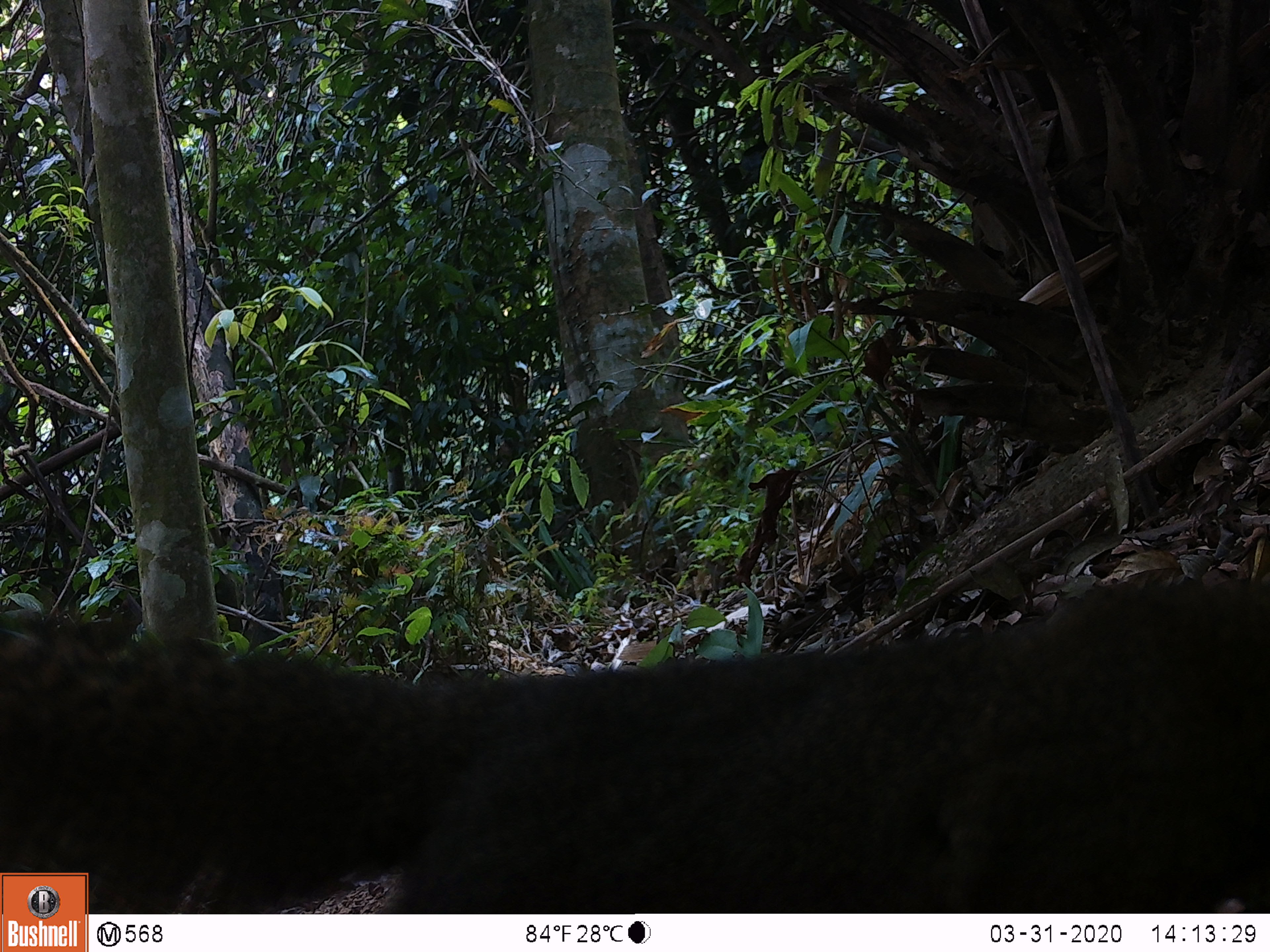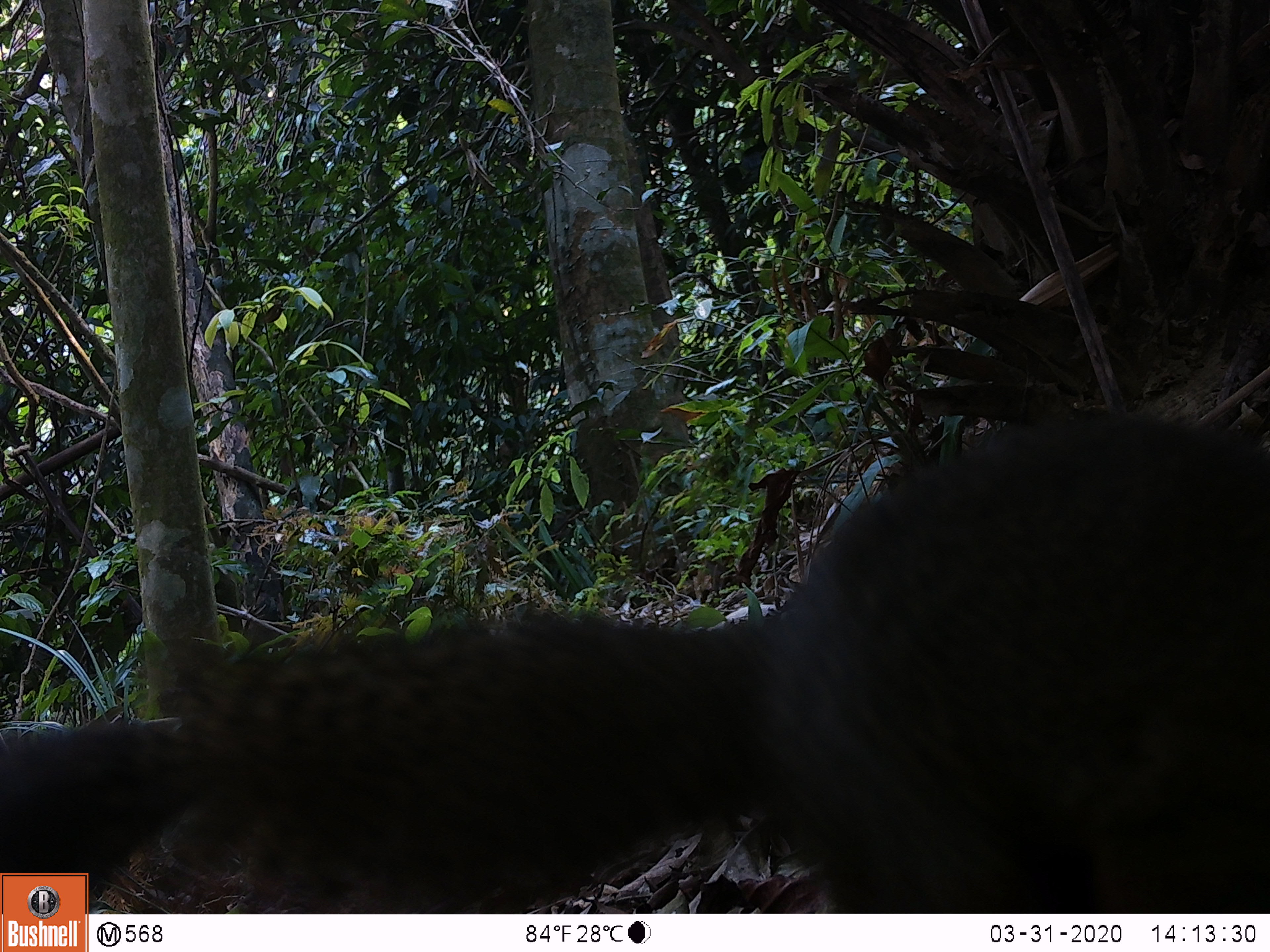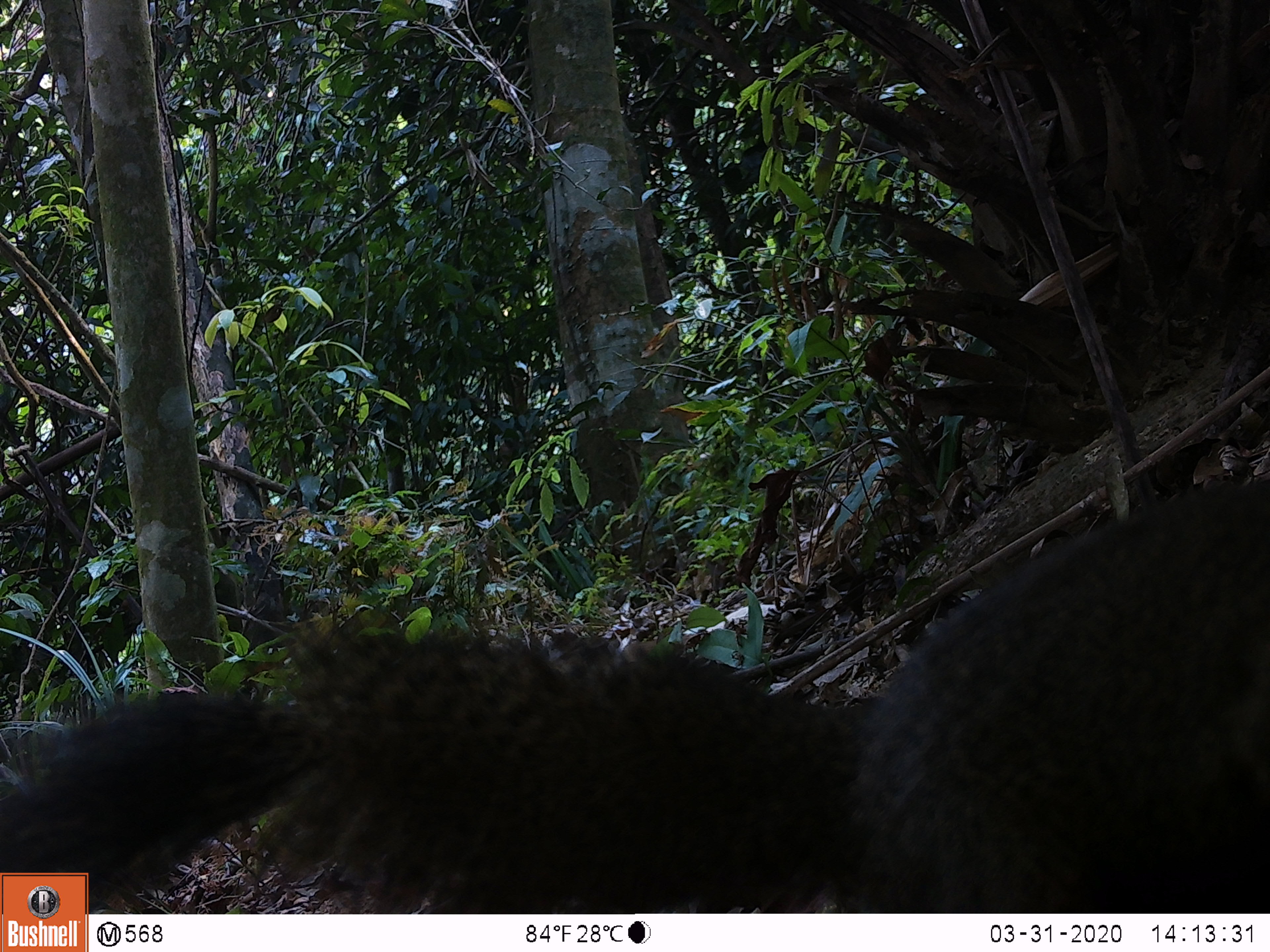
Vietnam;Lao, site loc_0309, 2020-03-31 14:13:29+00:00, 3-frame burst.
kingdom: Animalia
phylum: Chordata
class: Mammalia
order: Rodentia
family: Sciuridae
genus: Callosciurus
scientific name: Callosciurus erythraeus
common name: pallas's squirrel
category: pallass squirrel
Pallass squirrel (pallas's squirrel) (Callosciurus erythraeus). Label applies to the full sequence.